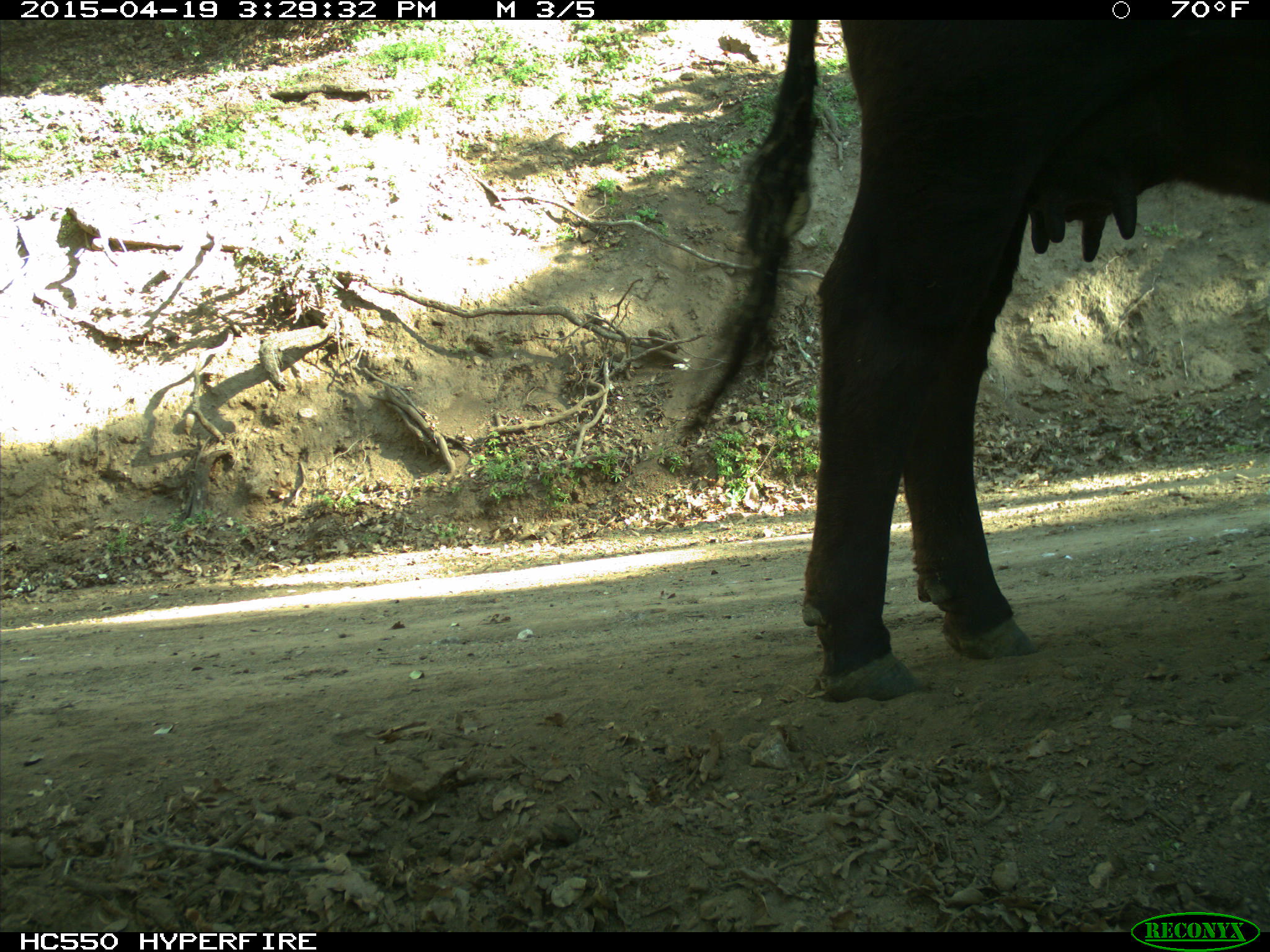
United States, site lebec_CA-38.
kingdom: Animalia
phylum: Chordata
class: Mammalia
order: Artiodactyla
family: Bovidae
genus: Bos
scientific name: Bos taurus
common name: domestic cow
Bos taurus (domestic cow).